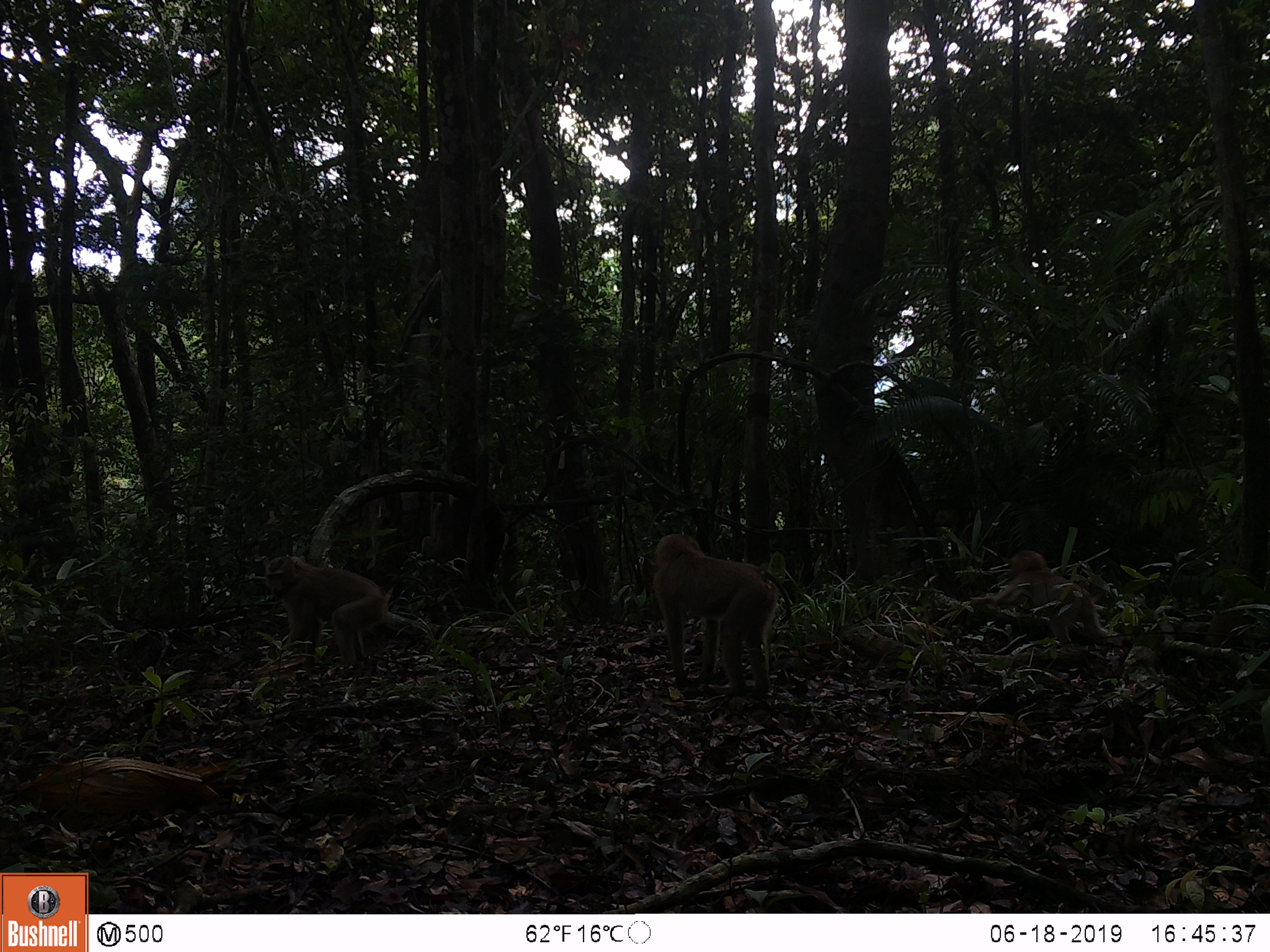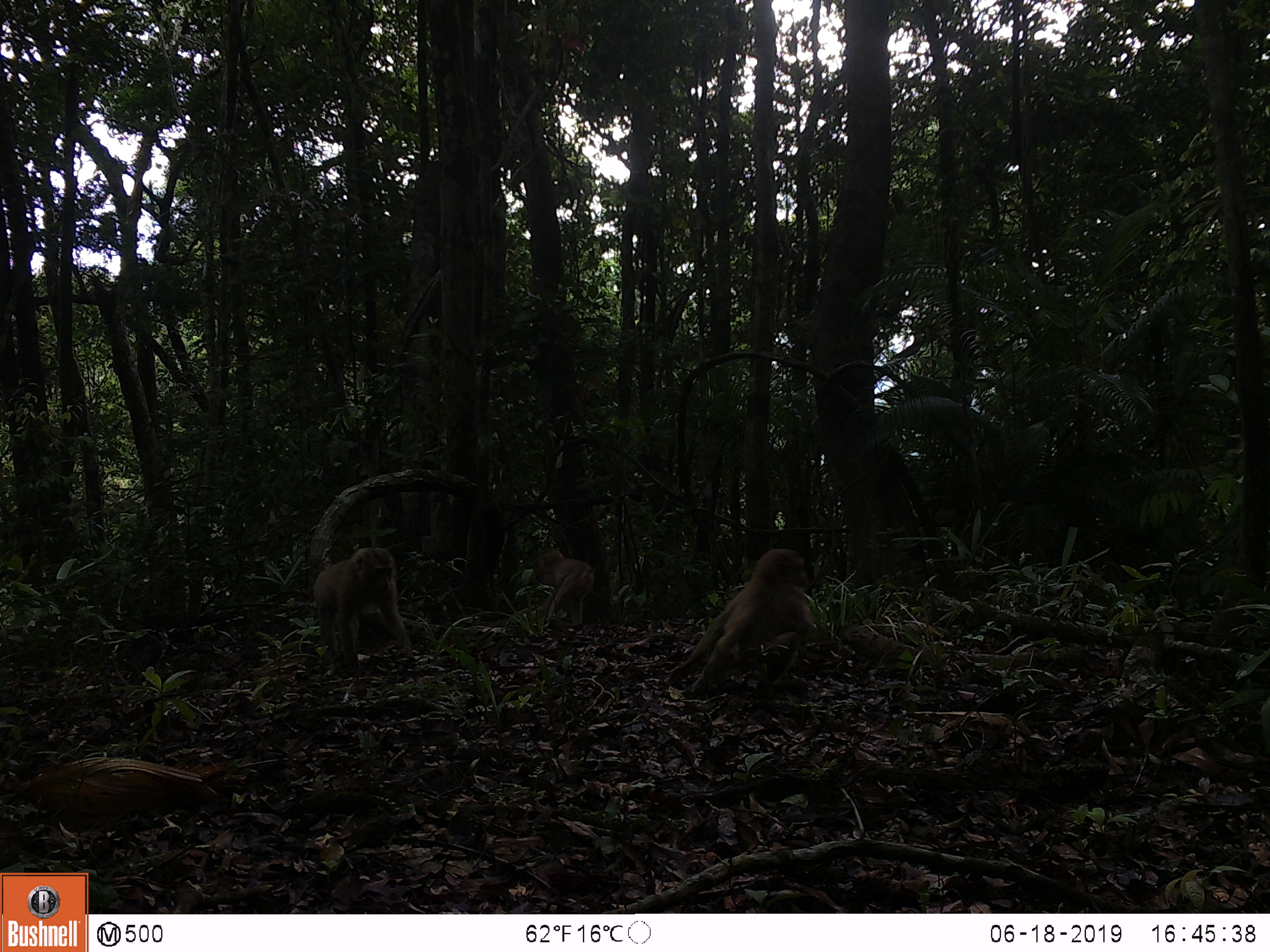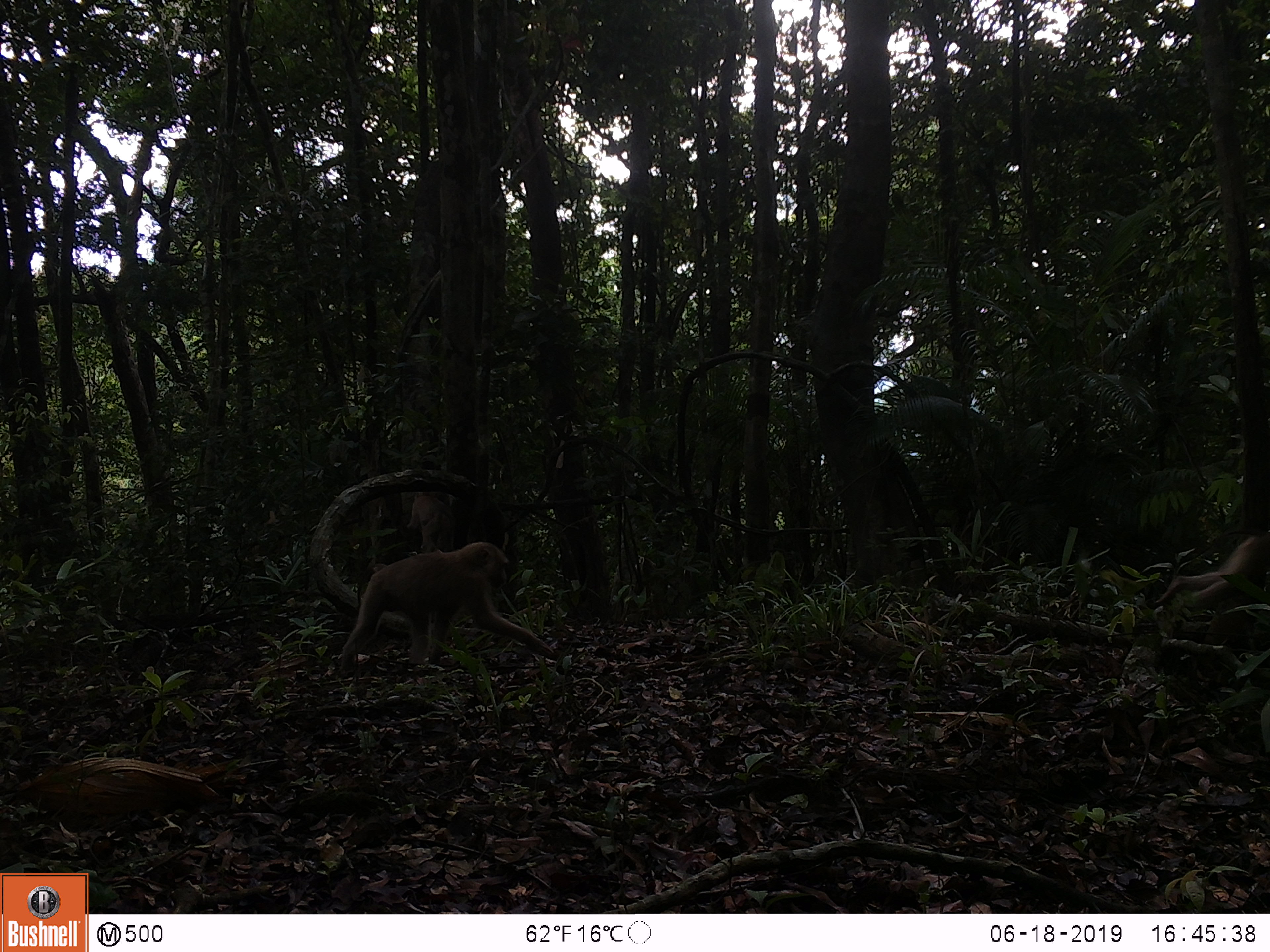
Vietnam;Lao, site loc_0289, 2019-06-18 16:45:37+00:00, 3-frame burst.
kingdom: Animalia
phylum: Chordata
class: Mammalia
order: Primates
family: Cercopithecidae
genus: Macaca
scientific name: Macaca nemestrina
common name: pig-tailed macaque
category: pig tailed macaque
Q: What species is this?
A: Pig tailed macaque (pig-tailed macaque) (Macaca nemestrina).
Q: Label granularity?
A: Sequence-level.